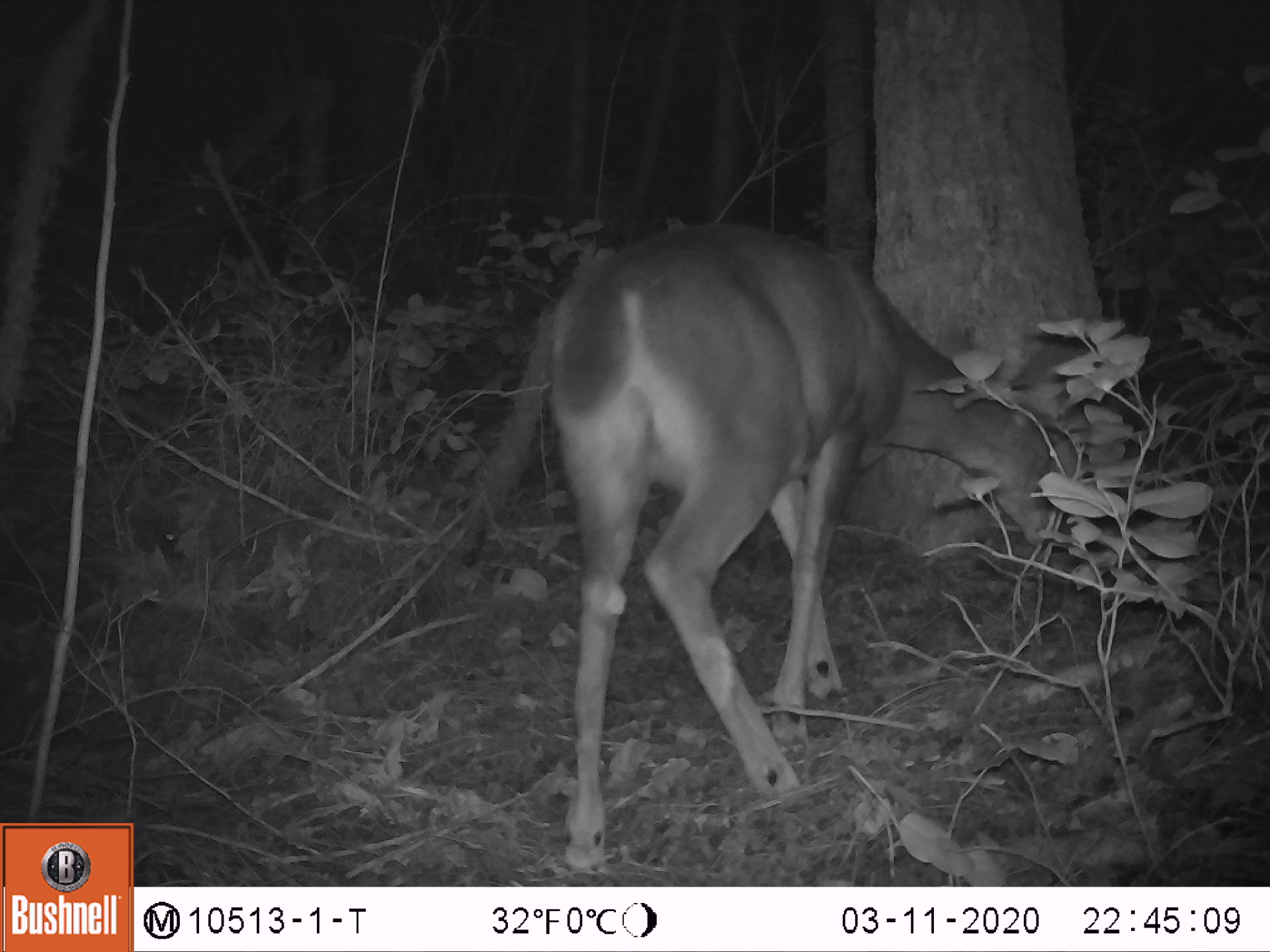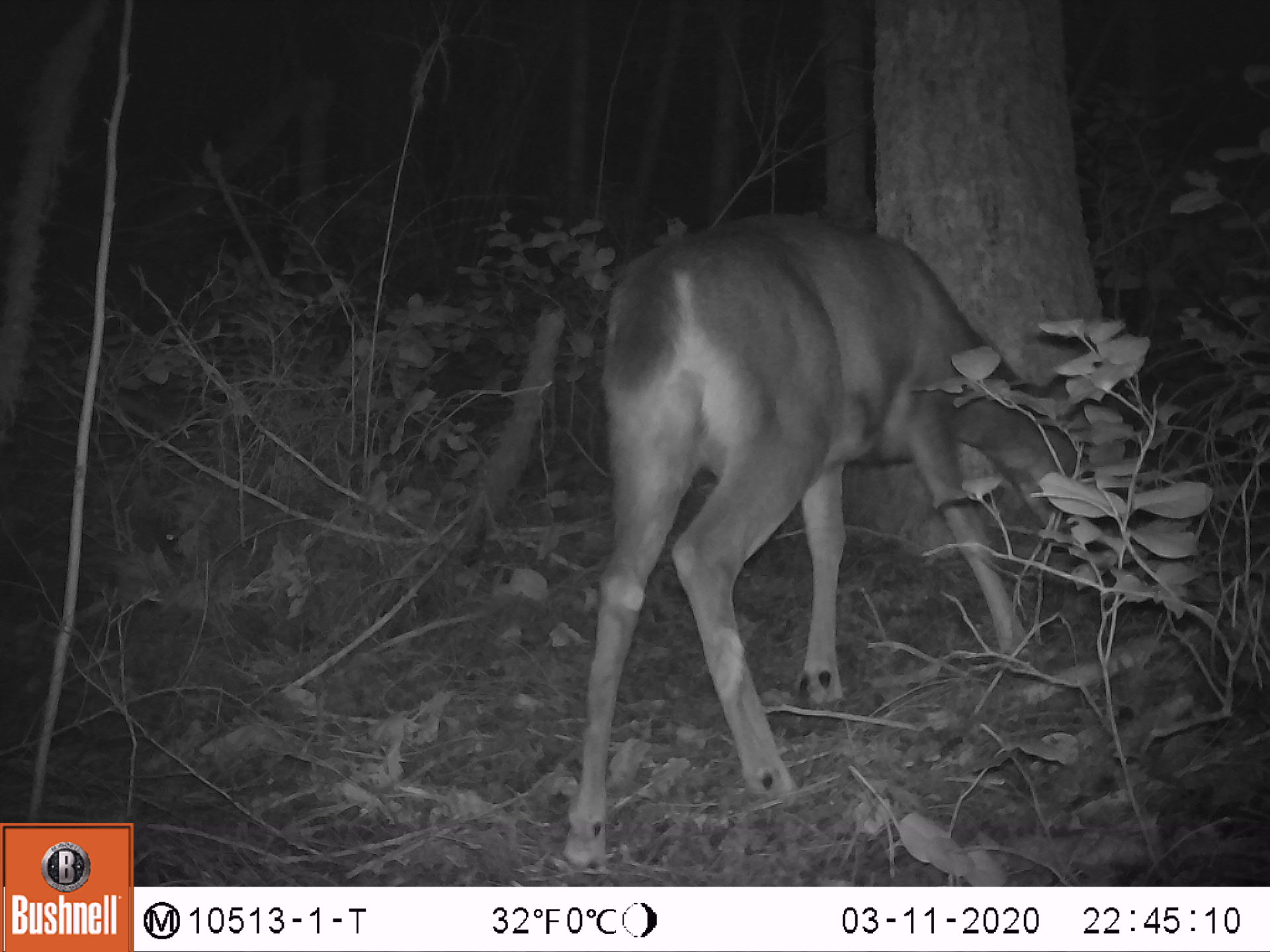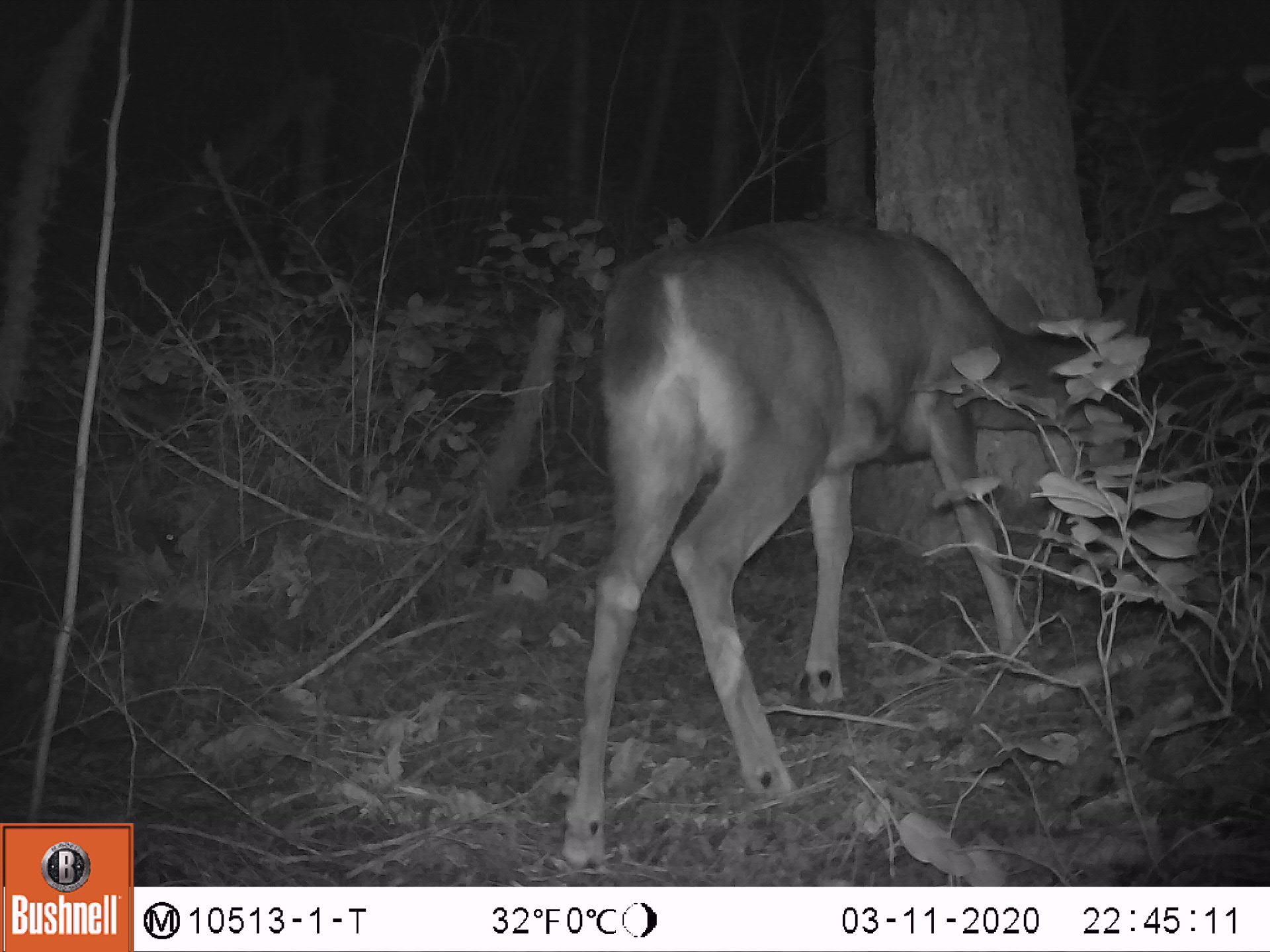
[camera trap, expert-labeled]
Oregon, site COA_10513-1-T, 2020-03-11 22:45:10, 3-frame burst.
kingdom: Animalia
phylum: Chordata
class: Mammalia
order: Artiodactyla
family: Cervidae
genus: Odocoileus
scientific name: Odocoileus hemionus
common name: black-tailed deer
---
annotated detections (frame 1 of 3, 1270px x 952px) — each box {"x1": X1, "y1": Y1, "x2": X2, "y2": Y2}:
black-tailed deer: {"x1": 532, "y1": 188, "x2": 1072, "y2": 875}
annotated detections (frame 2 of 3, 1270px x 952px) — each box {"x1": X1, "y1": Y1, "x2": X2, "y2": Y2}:
black-tailed deer: {"x1": 532, "y1": 199, "x2": 1103, "y2": 884}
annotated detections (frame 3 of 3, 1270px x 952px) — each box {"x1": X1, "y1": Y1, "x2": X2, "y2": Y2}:
black-tailed deer: {"x1": 532, "y1": 212, "x2": 1123, "y2": 882}